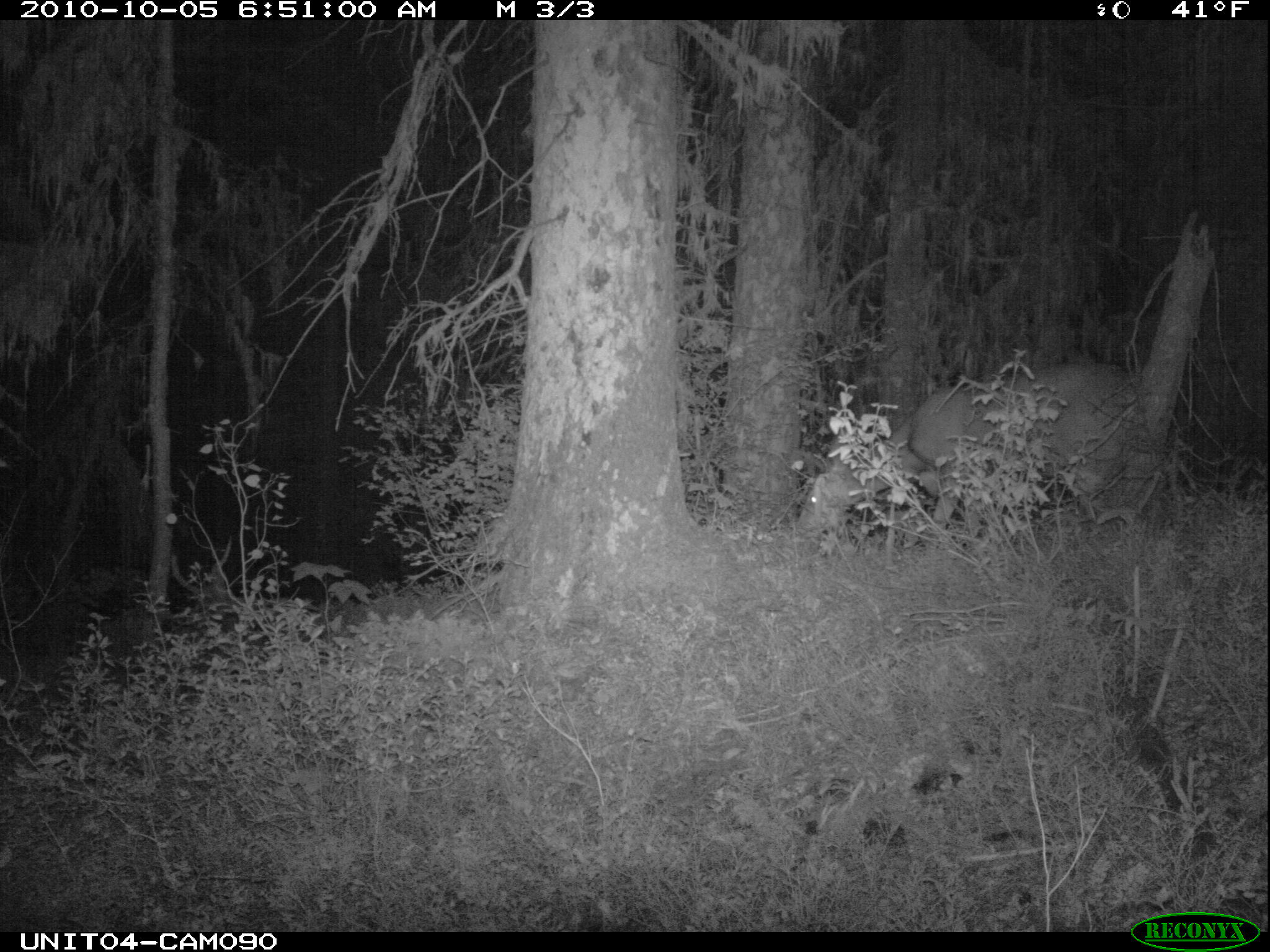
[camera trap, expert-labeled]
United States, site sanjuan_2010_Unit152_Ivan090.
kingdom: Animalia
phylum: Chordata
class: Mammalia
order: Artiodactyla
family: Cervidae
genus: Odocoileus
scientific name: Odocoileus hemionus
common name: mule deer